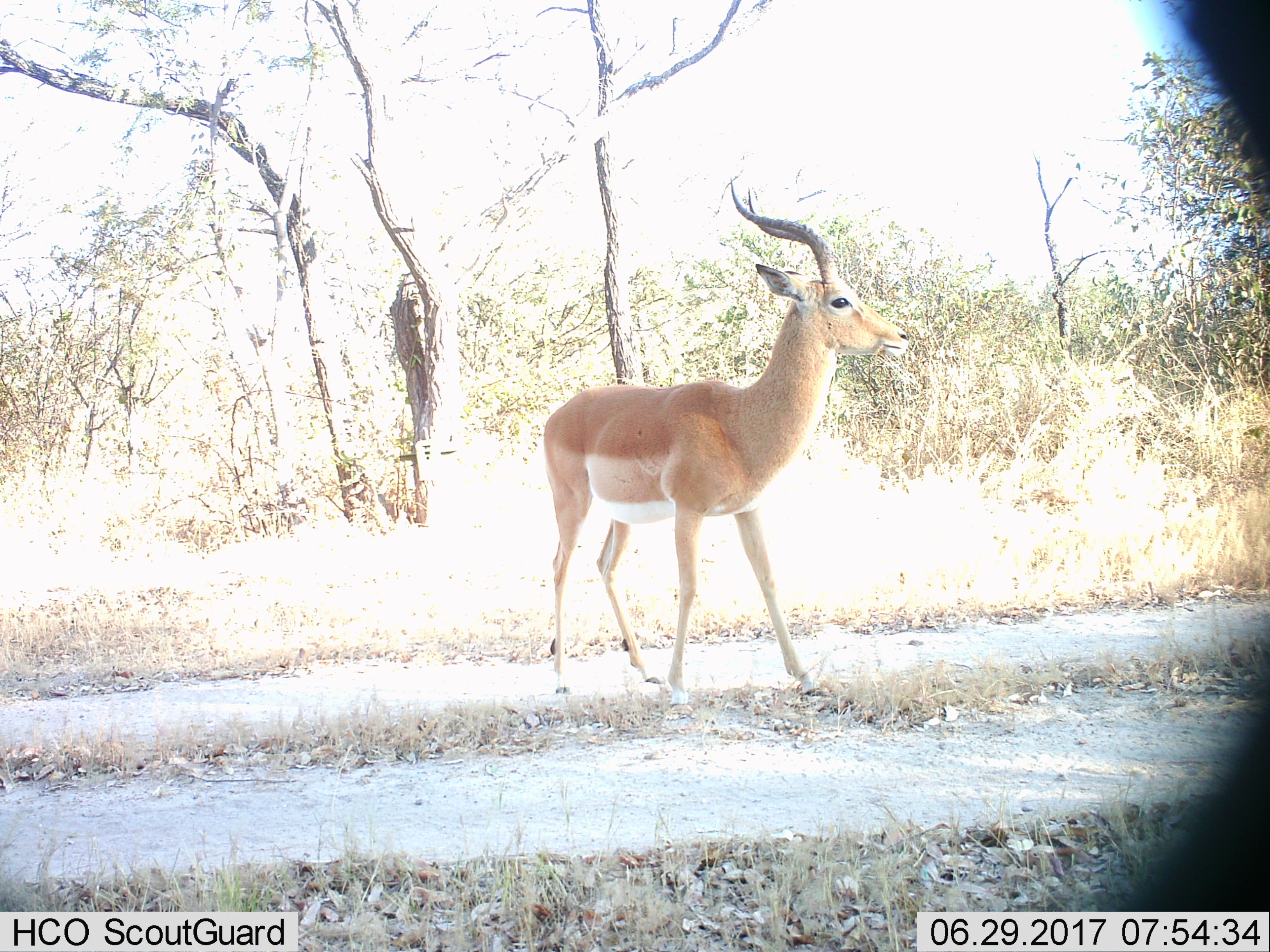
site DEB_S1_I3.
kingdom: Animalia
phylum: Chordata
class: Mammalia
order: Artiodactyla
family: Bovidae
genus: Aepyceros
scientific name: Aepyceros melampus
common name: impala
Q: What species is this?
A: Impala (Aepyceros melampus).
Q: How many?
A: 1.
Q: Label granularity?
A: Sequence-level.